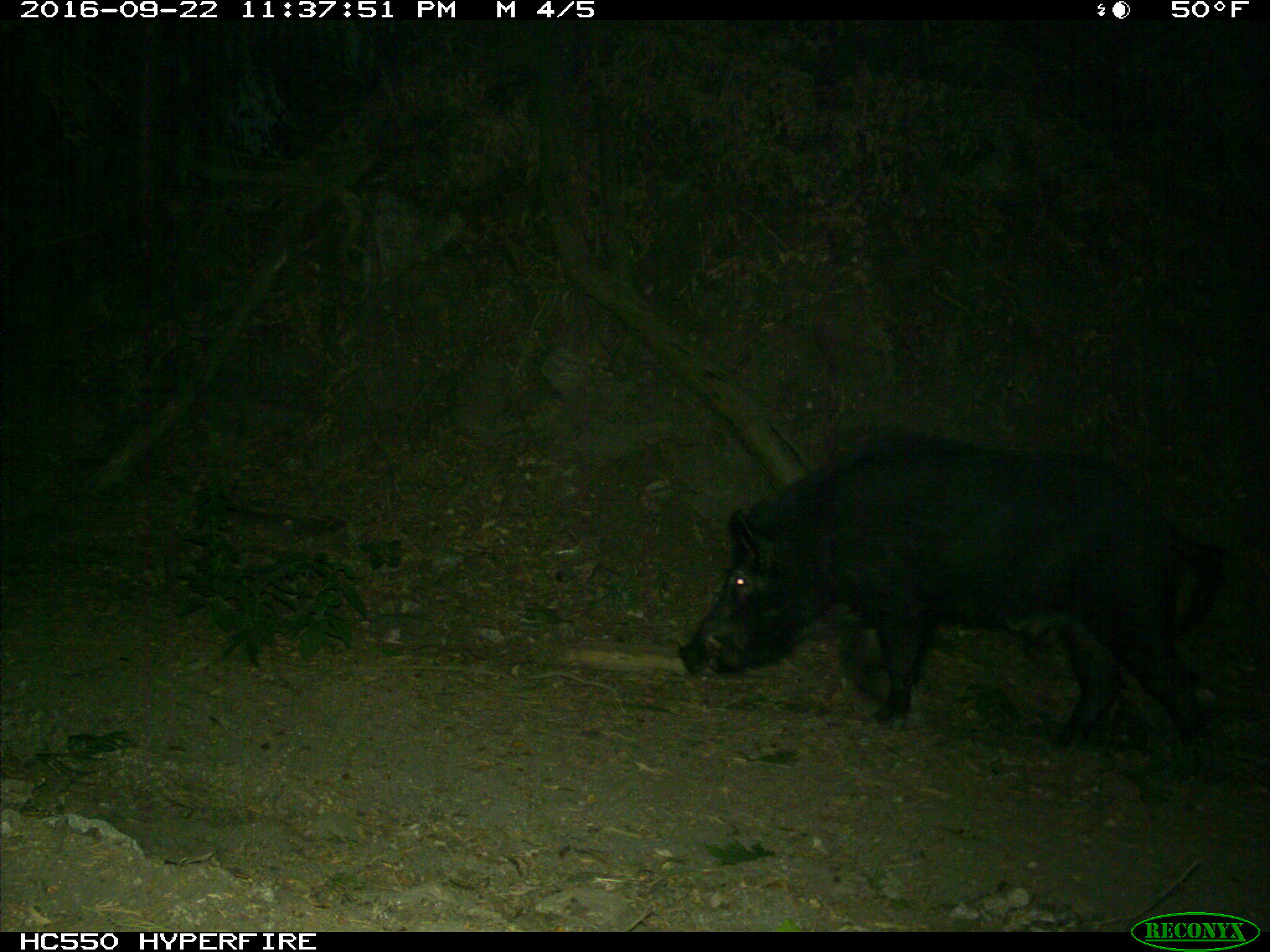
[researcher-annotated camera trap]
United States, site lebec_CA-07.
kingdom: Animalia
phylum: Chordata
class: Mammalia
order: Artiodactyla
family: Suidae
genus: Sus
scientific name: Sus scrofa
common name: wild boar